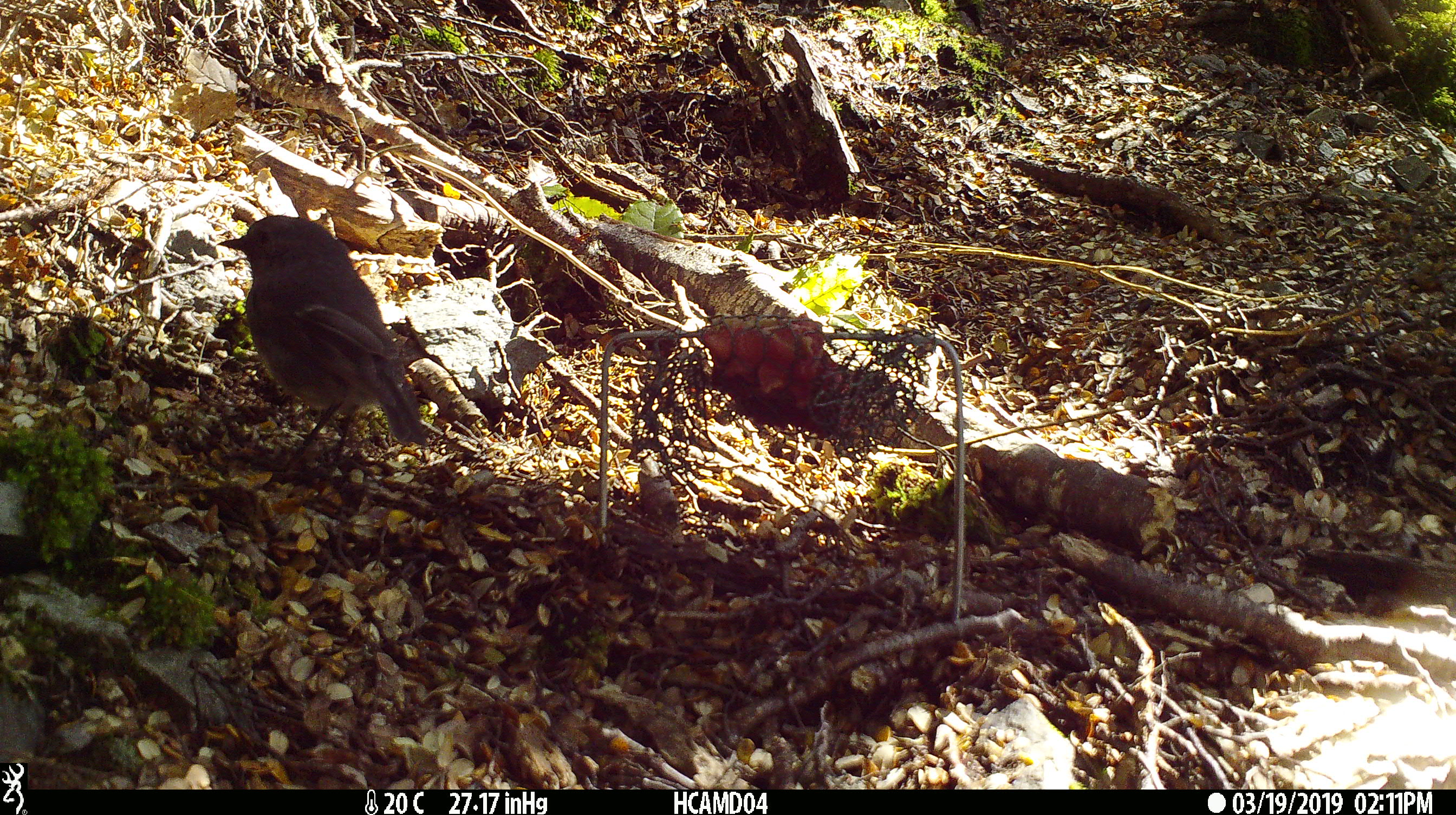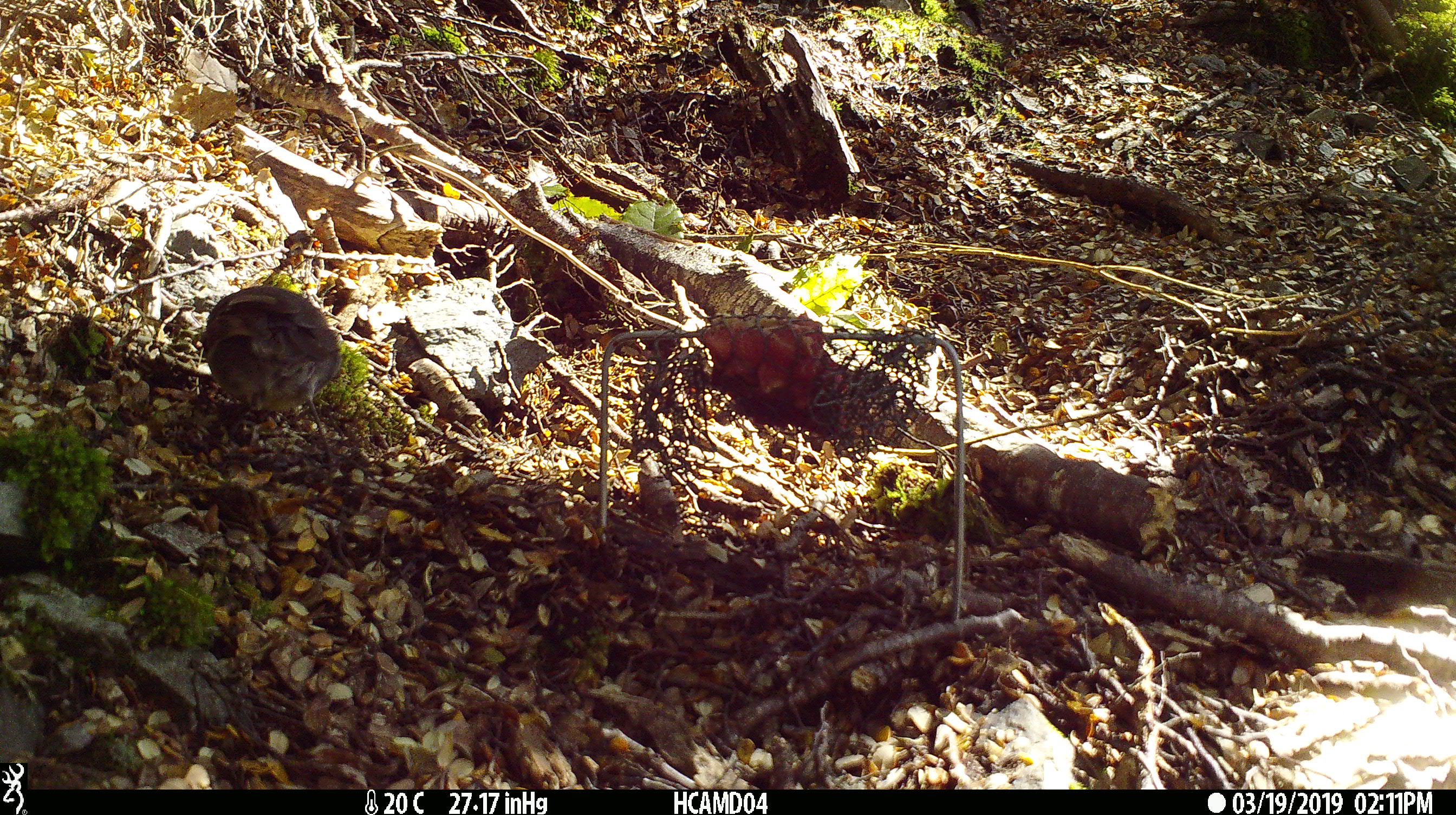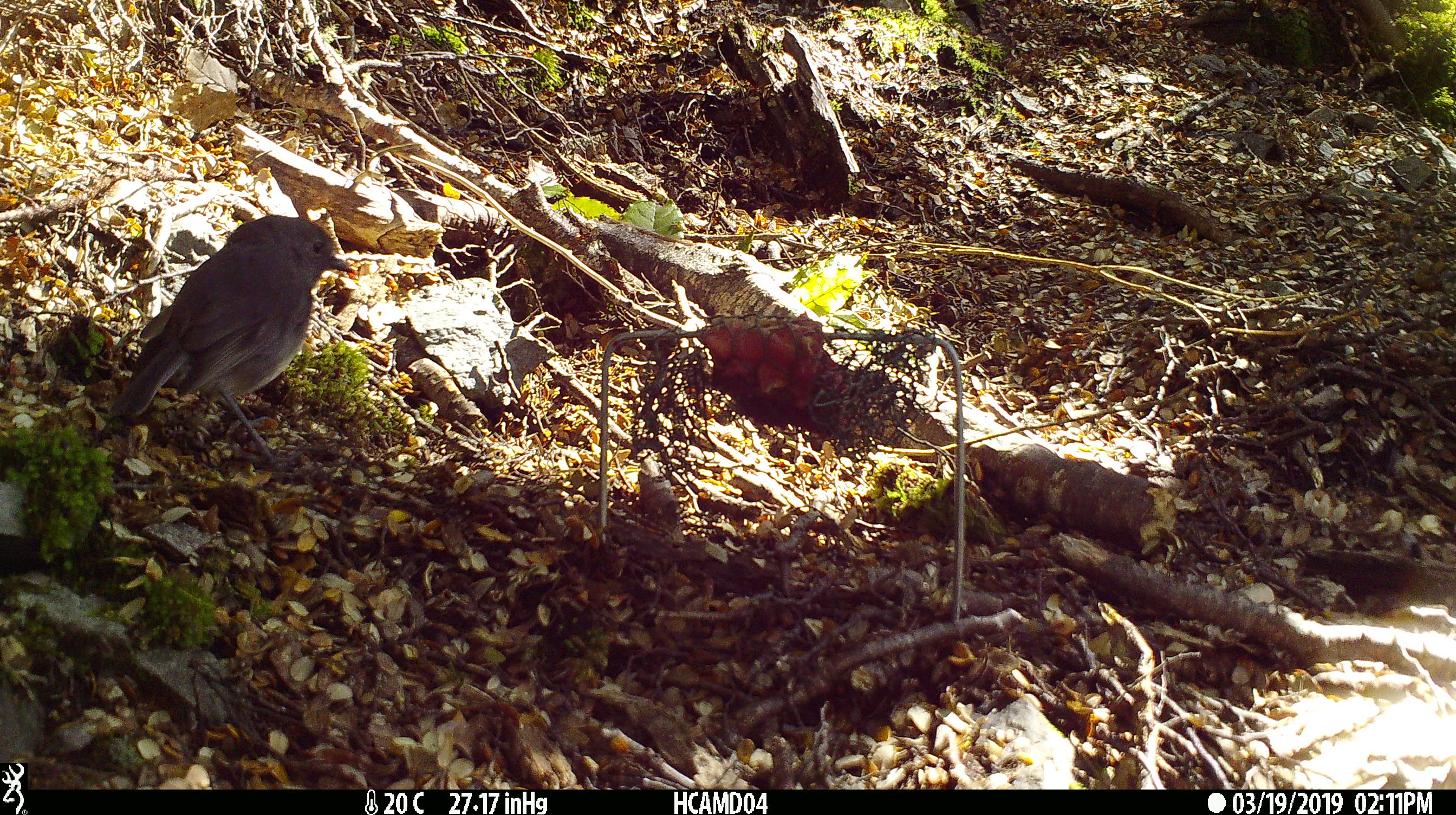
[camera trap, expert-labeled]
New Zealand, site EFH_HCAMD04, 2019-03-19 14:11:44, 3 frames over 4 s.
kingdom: Animalia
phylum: Chordata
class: Aves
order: Passeriformes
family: Petroicidae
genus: Petroica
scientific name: Petroica australis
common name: new zealand robin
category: robin